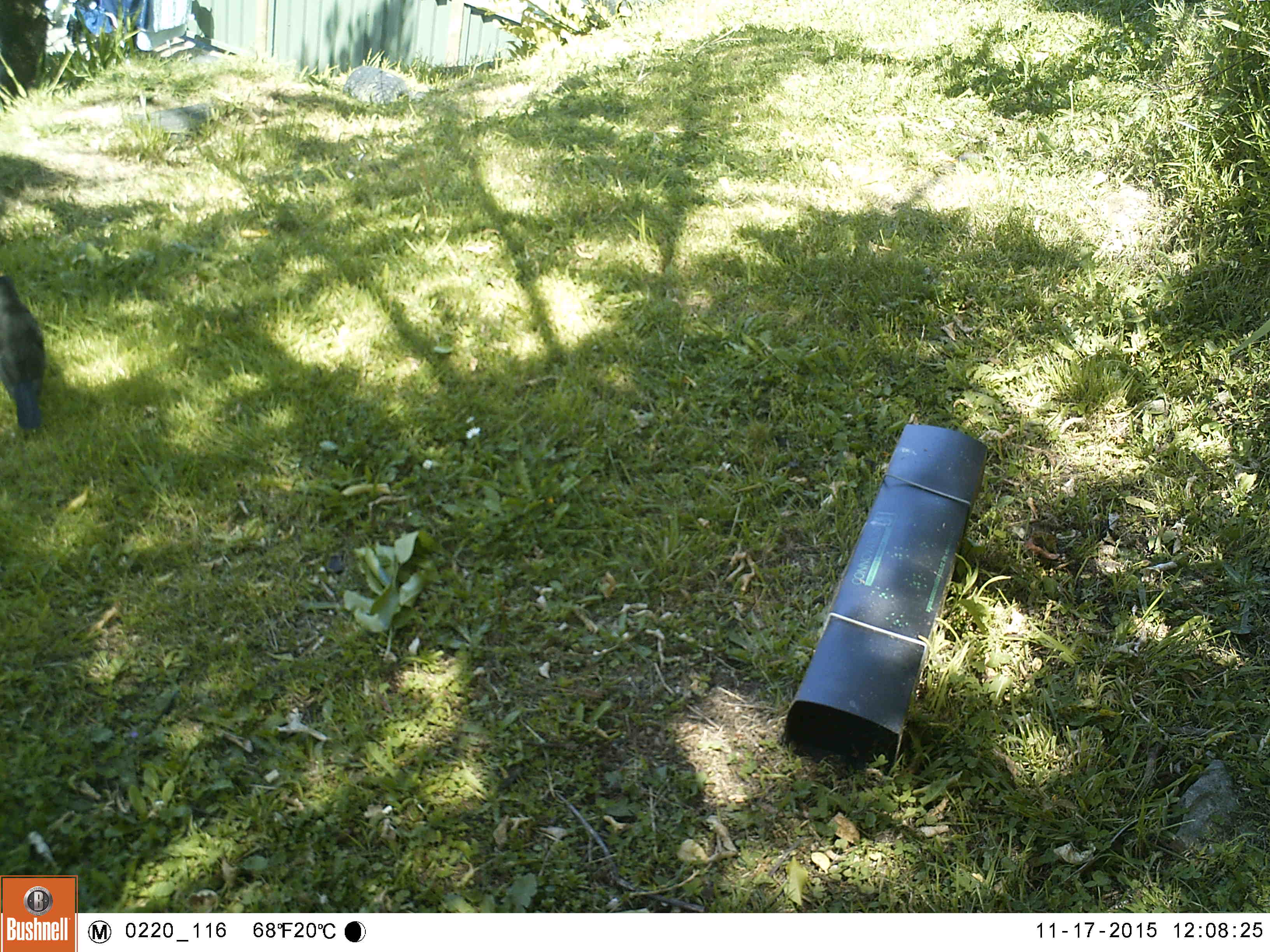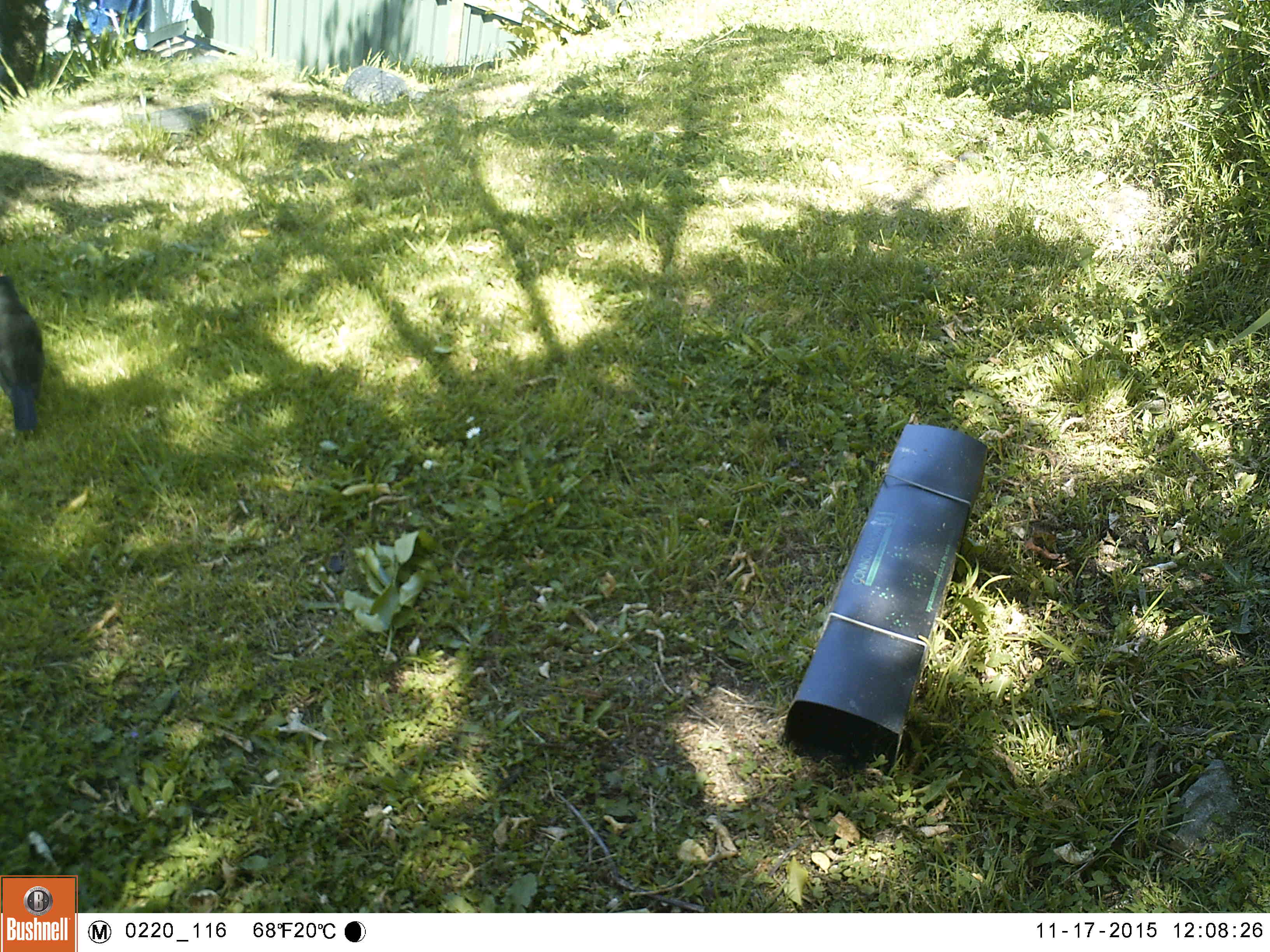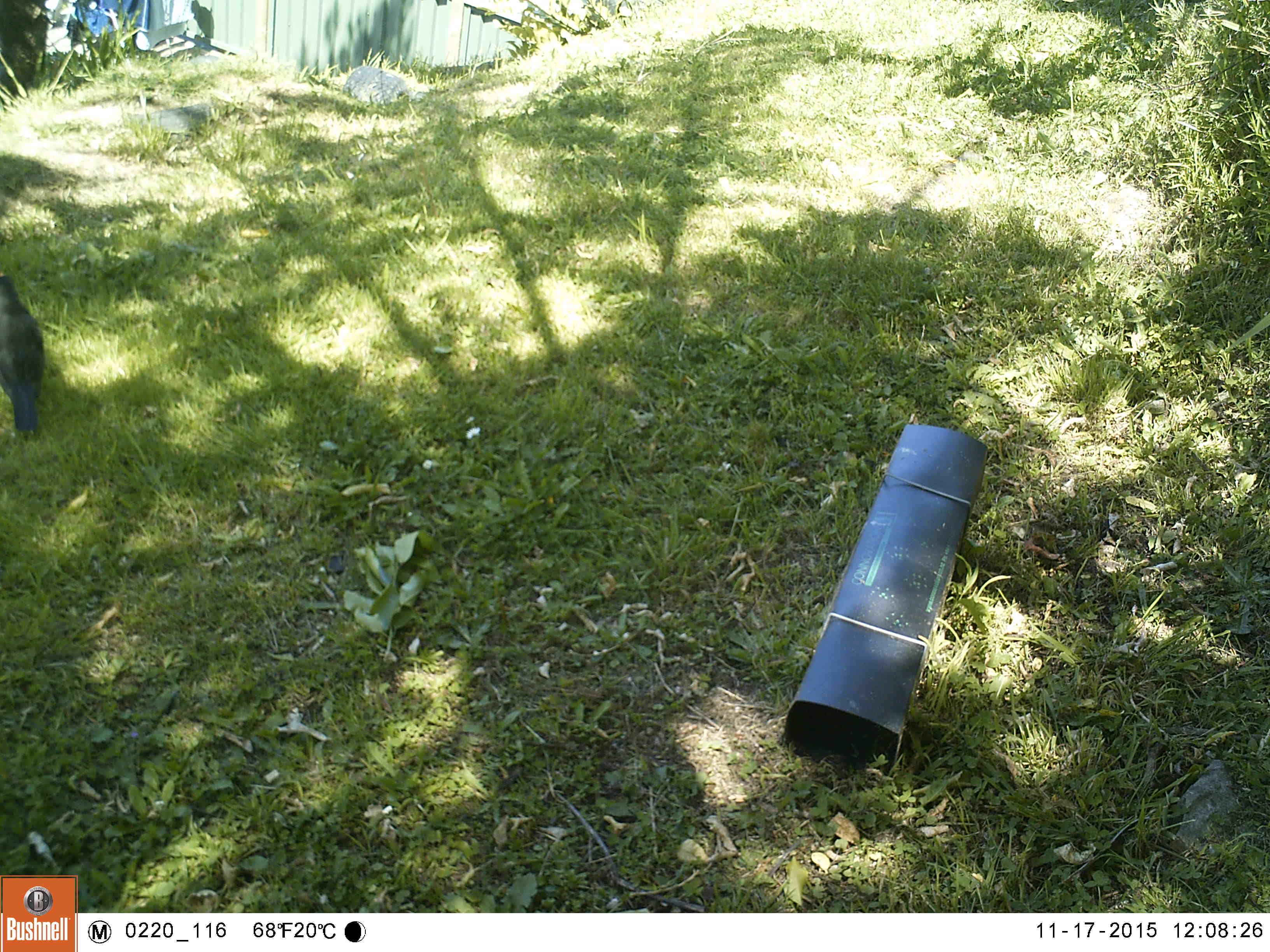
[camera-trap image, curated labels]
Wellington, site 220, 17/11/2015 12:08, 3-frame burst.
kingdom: Animalia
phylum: Chordata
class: Aves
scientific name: Aves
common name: bird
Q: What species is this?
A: Bird (Aves).